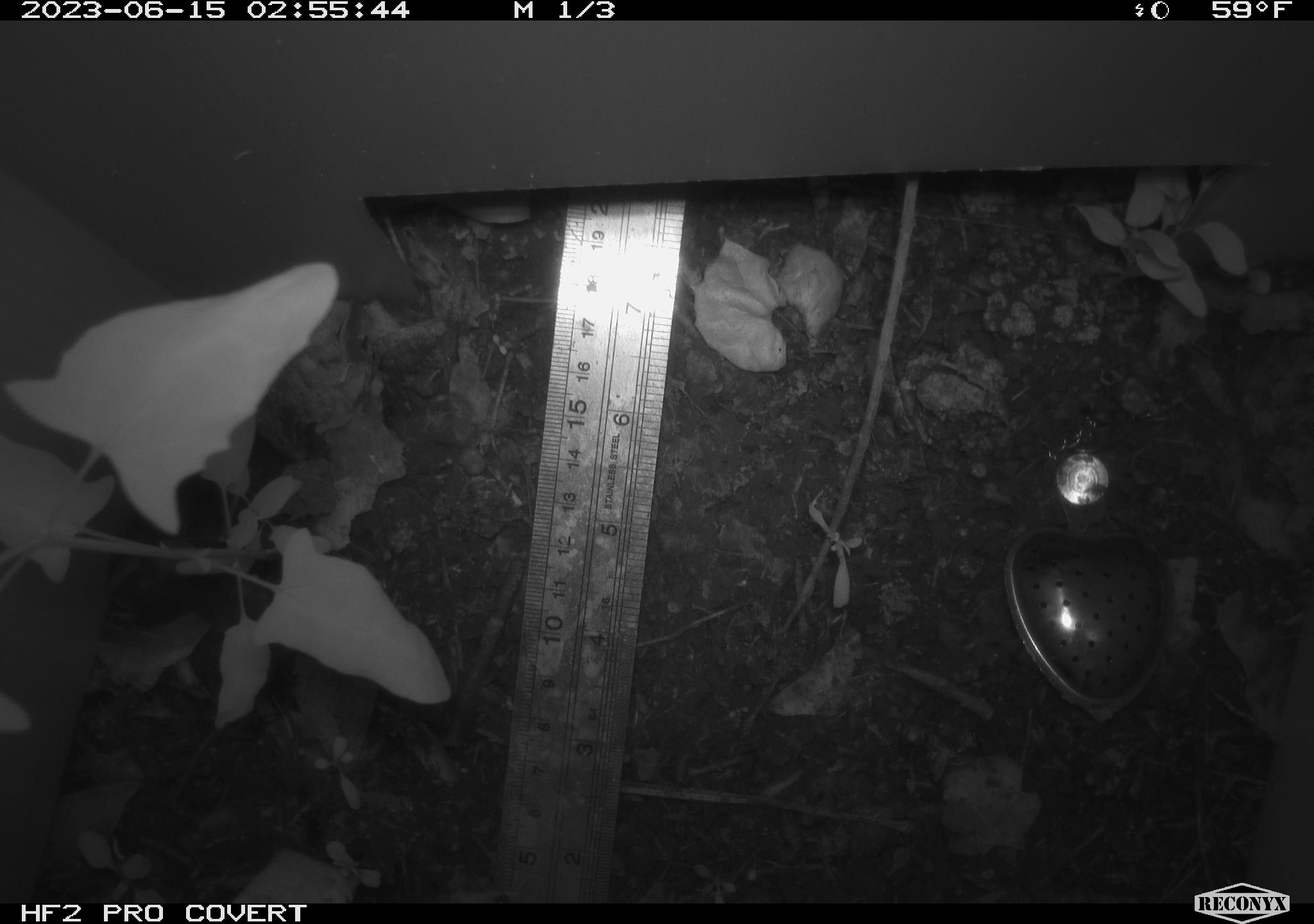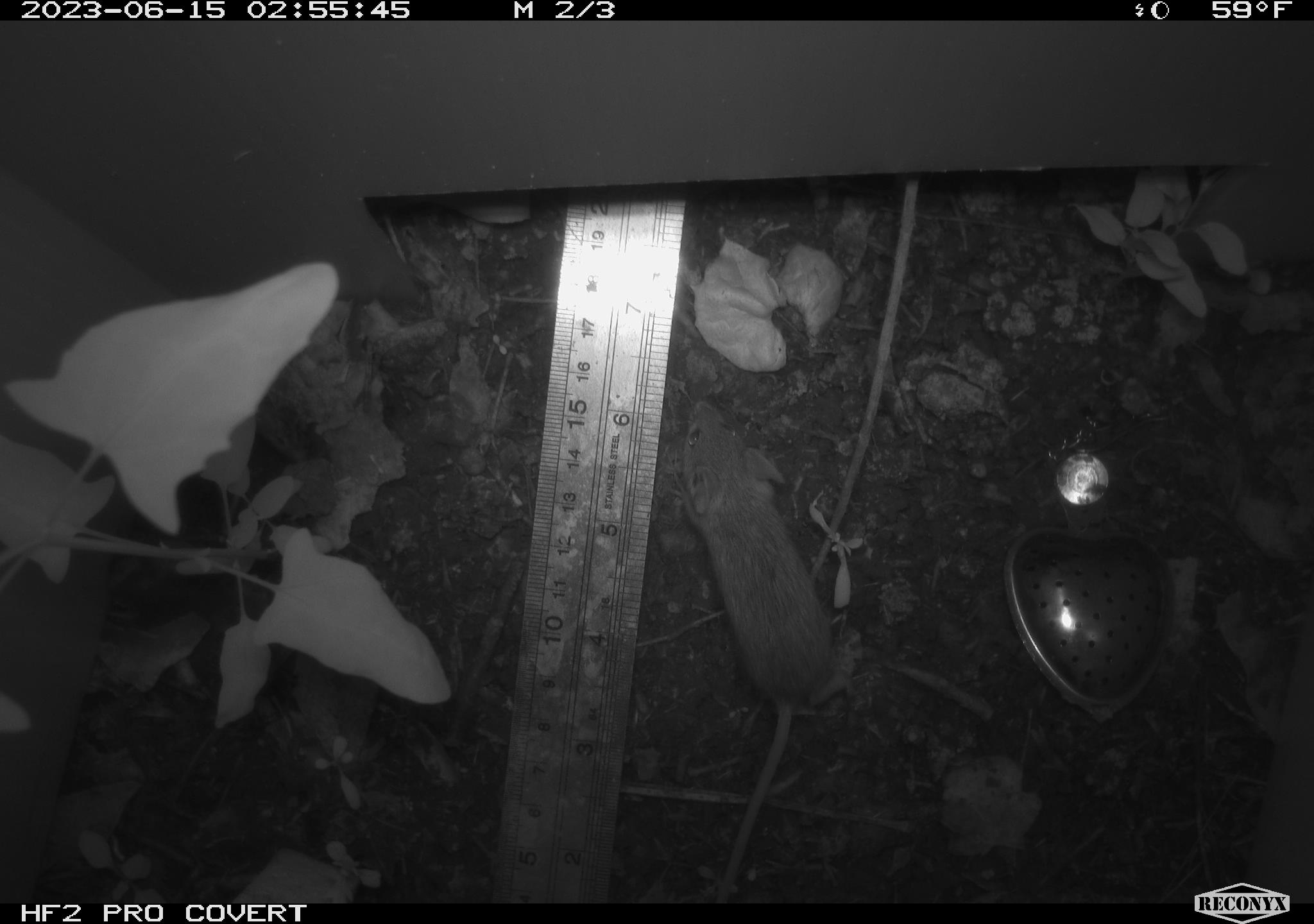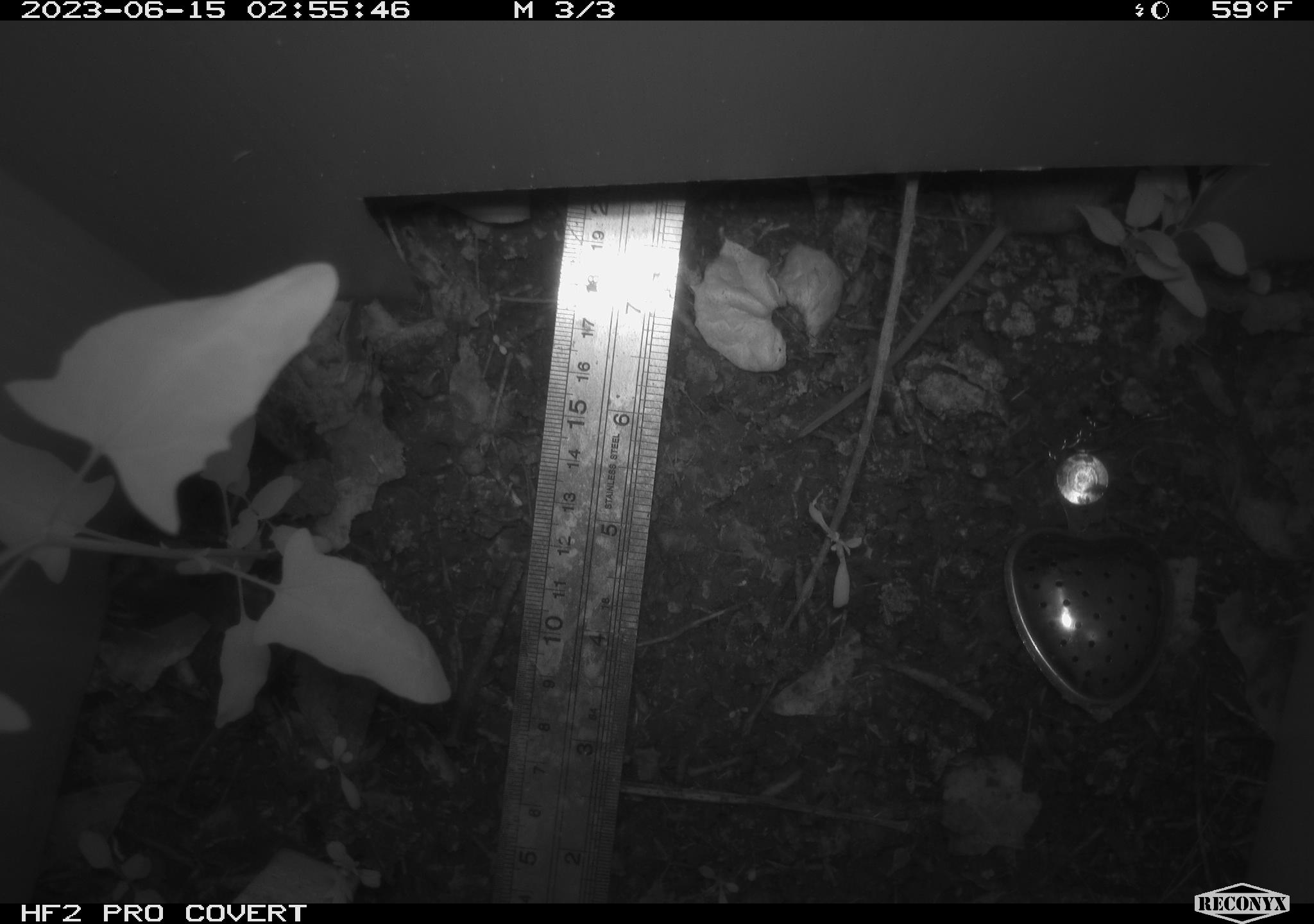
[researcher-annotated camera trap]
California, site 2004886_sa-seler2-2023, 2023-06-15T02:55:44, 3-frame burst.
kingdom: Animalia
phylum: Chordata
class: Mammalia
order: Rodentia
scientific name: Rodentia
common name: mouse species